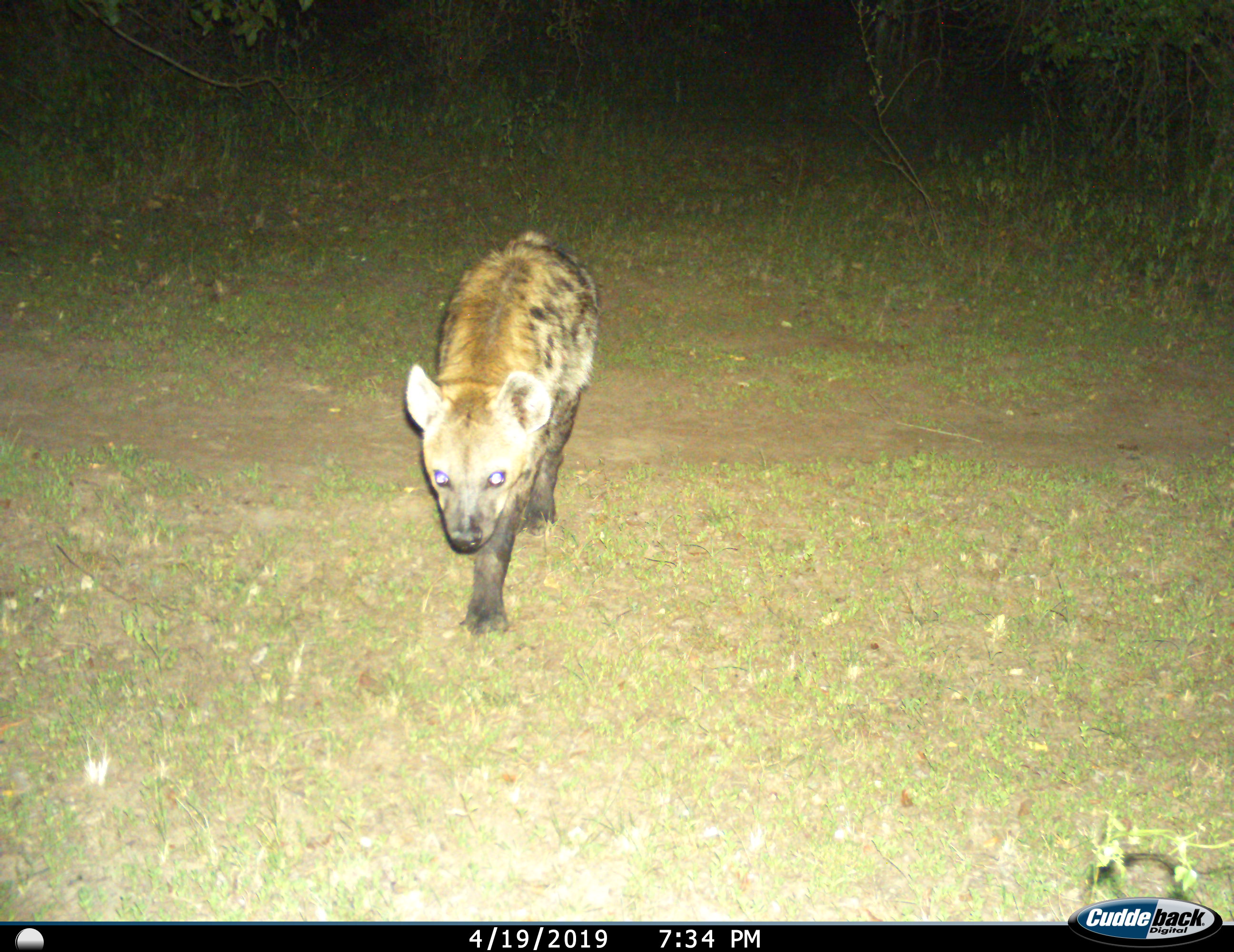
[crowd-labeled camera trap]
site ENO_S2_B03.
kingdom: Animalia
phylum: Chordata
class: Mammalia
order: Carnivora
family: Hyaenidae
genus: Crocuta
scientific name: Crocuta crocuta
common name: spotted hyena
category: hyenaspotted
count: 1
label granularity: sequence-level